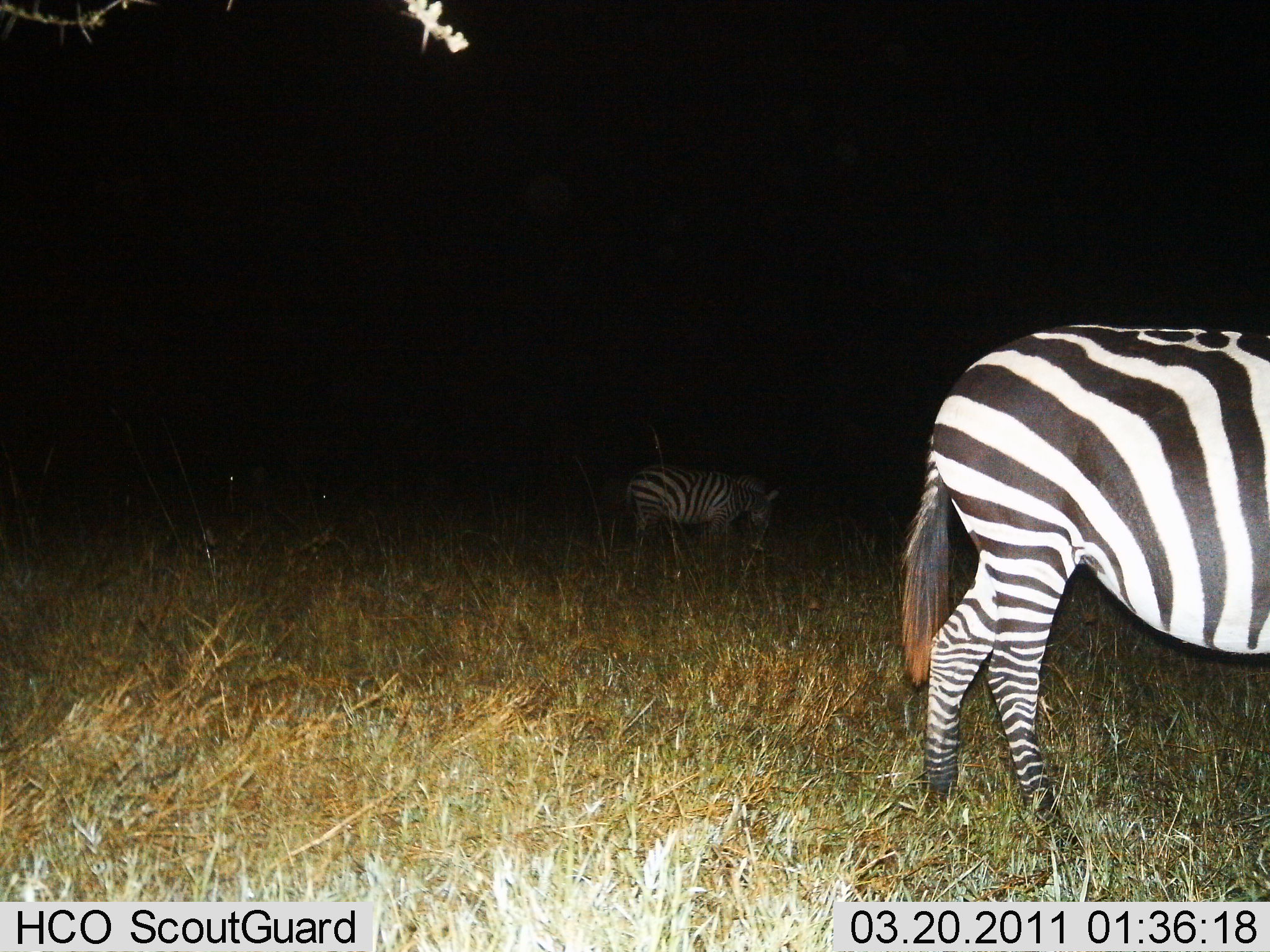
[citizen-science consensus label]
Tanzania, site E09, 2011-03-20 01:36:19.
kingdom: Animalia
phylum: Chordata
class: Mammalia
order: Perissodactyla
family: Equidae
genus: Equus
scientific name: Equus quagga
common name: plains zebra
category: zebra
Zebra (plains zebra) (Equus quagga), count 2. Behavior (volunteer vote fractions): standing 79%, resting 0%, moving 0%, interacting 0%. Young present (vote fraction): 0%. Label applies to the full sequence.